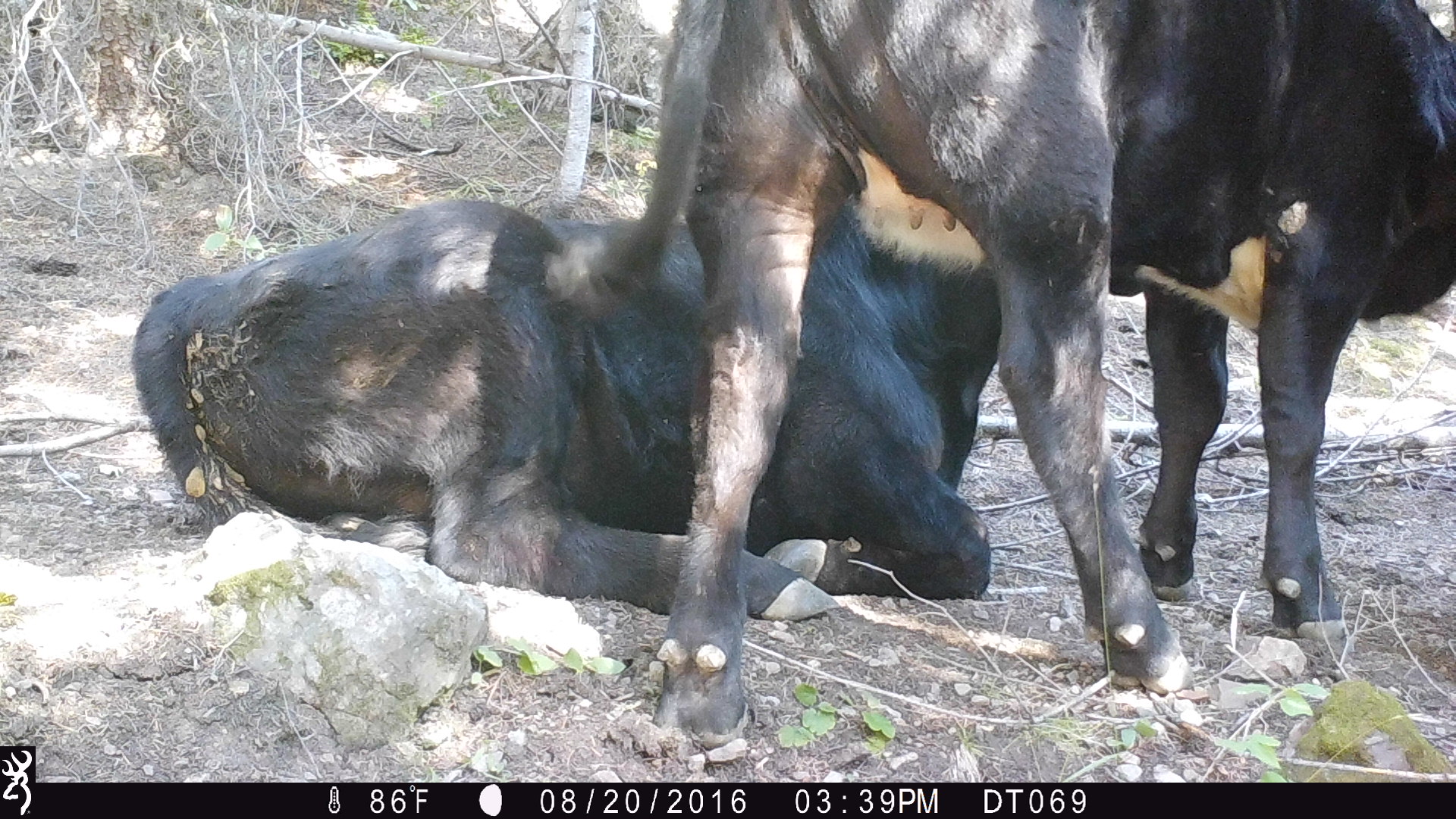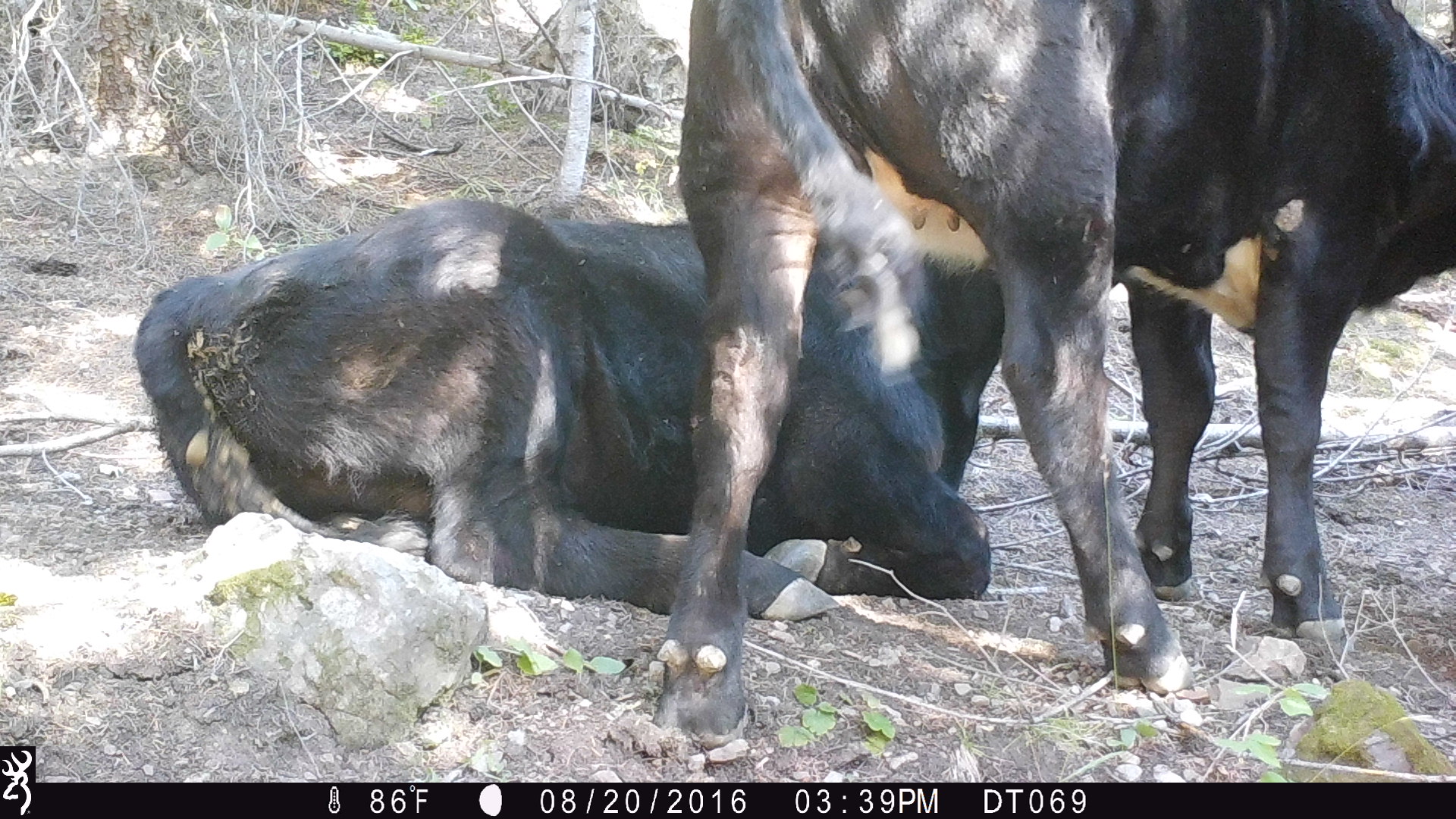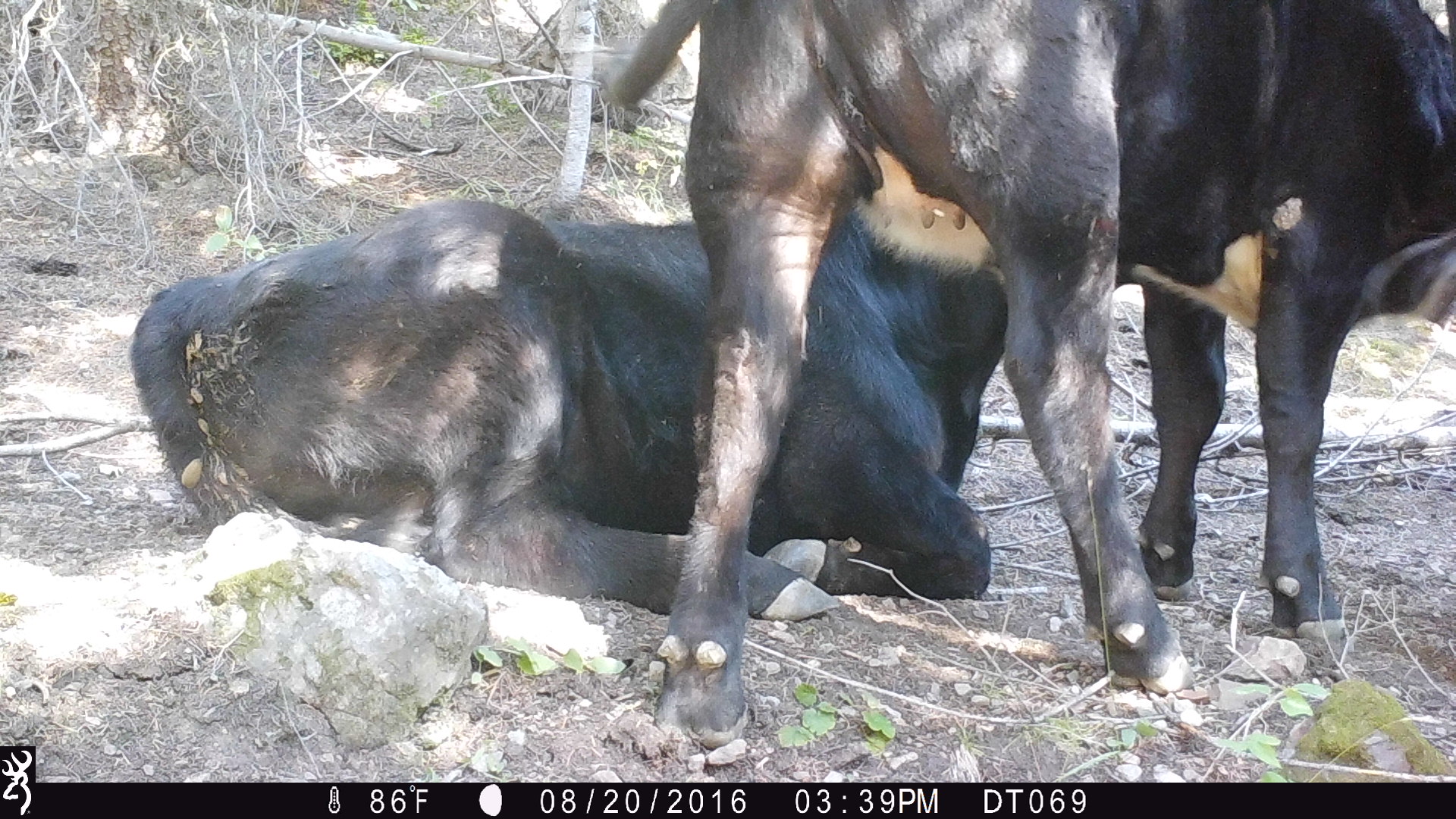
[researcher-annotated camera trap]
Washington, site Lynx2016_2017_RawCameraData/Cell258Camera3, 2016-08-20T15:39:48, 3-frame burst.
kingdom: Animalia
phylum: Chordata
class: Mammalia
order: Artiodactyla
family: Bovidae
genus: Bos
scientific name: Bos taurus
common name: domestic cattle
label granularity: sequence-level